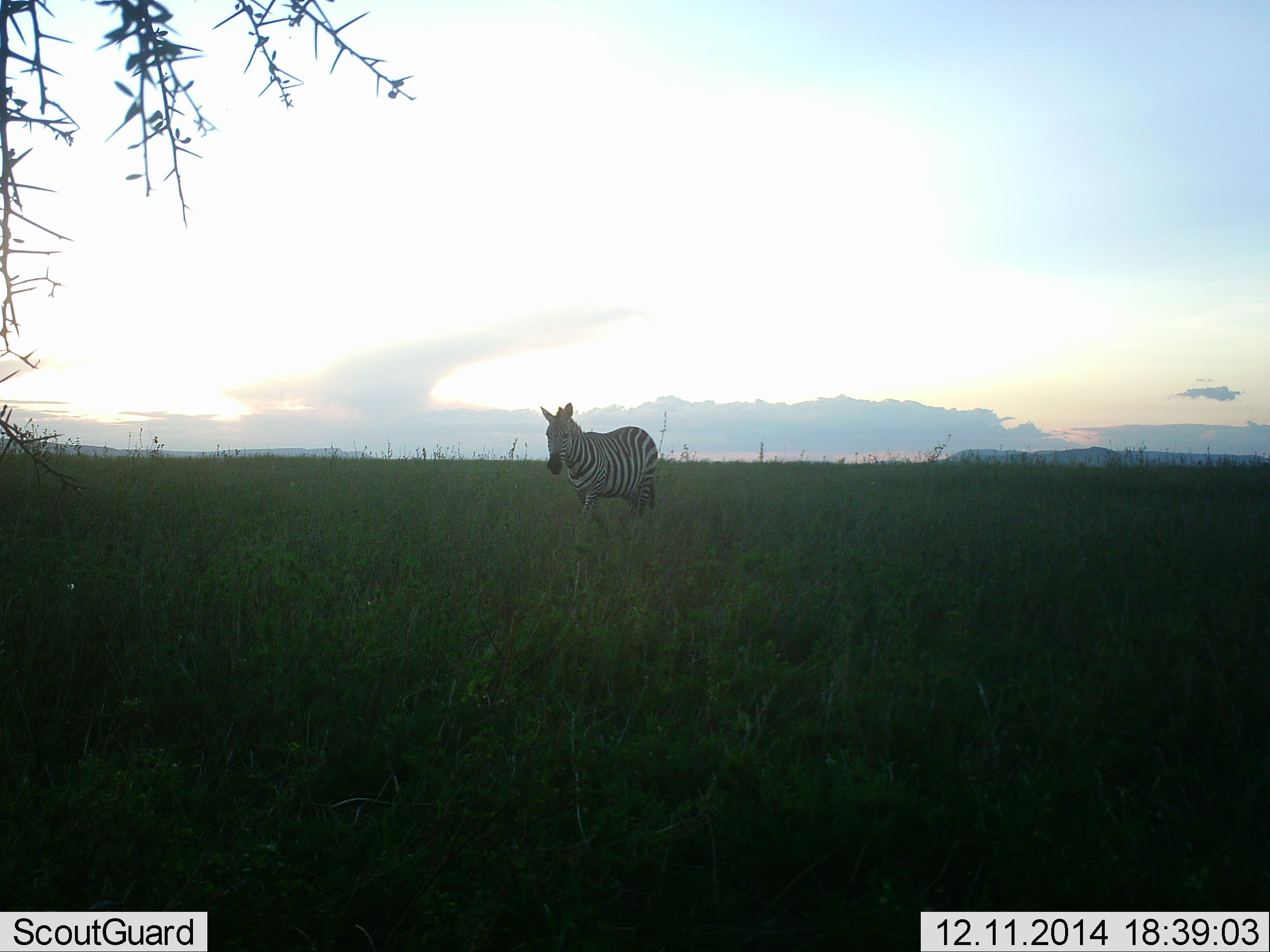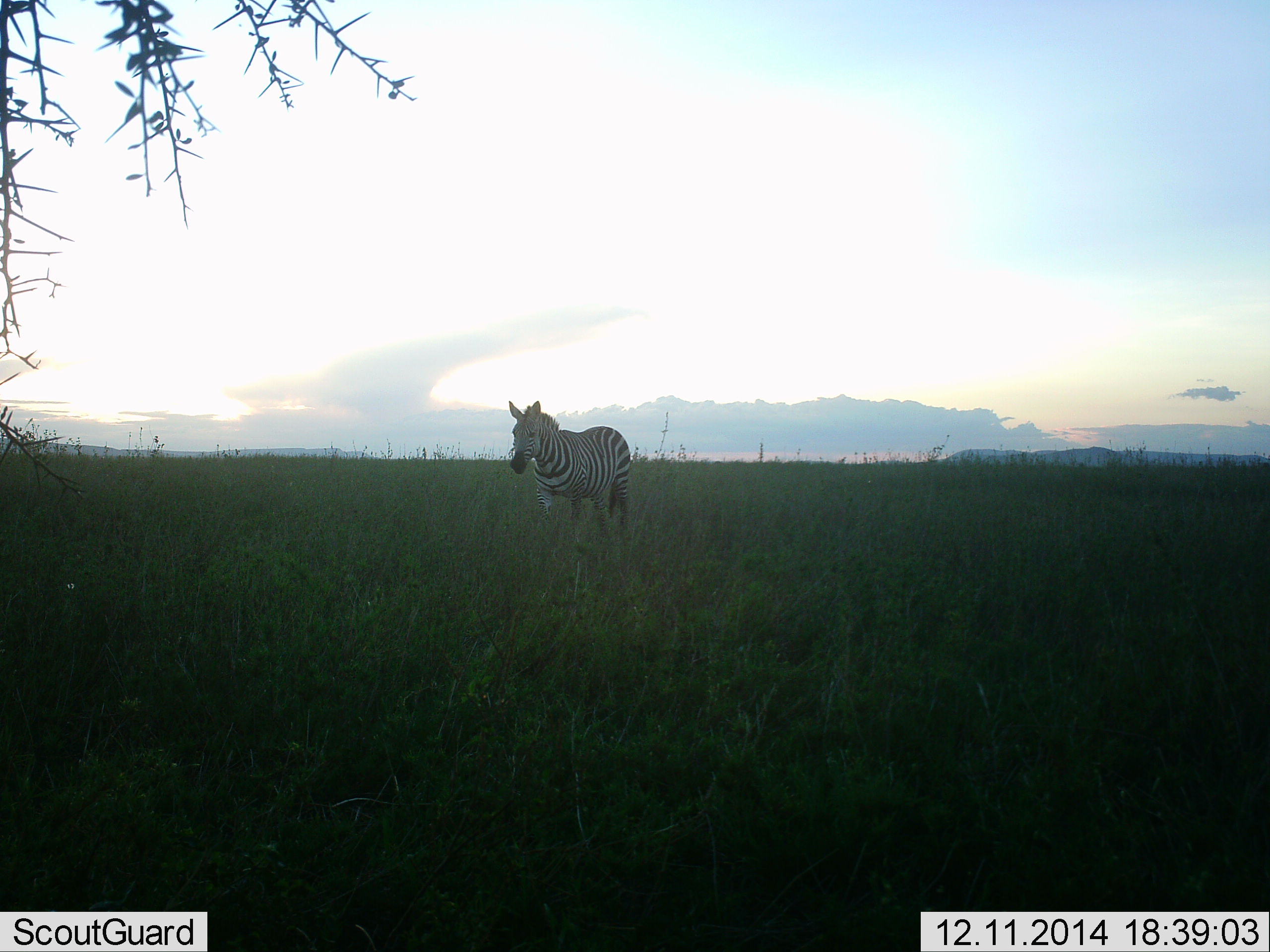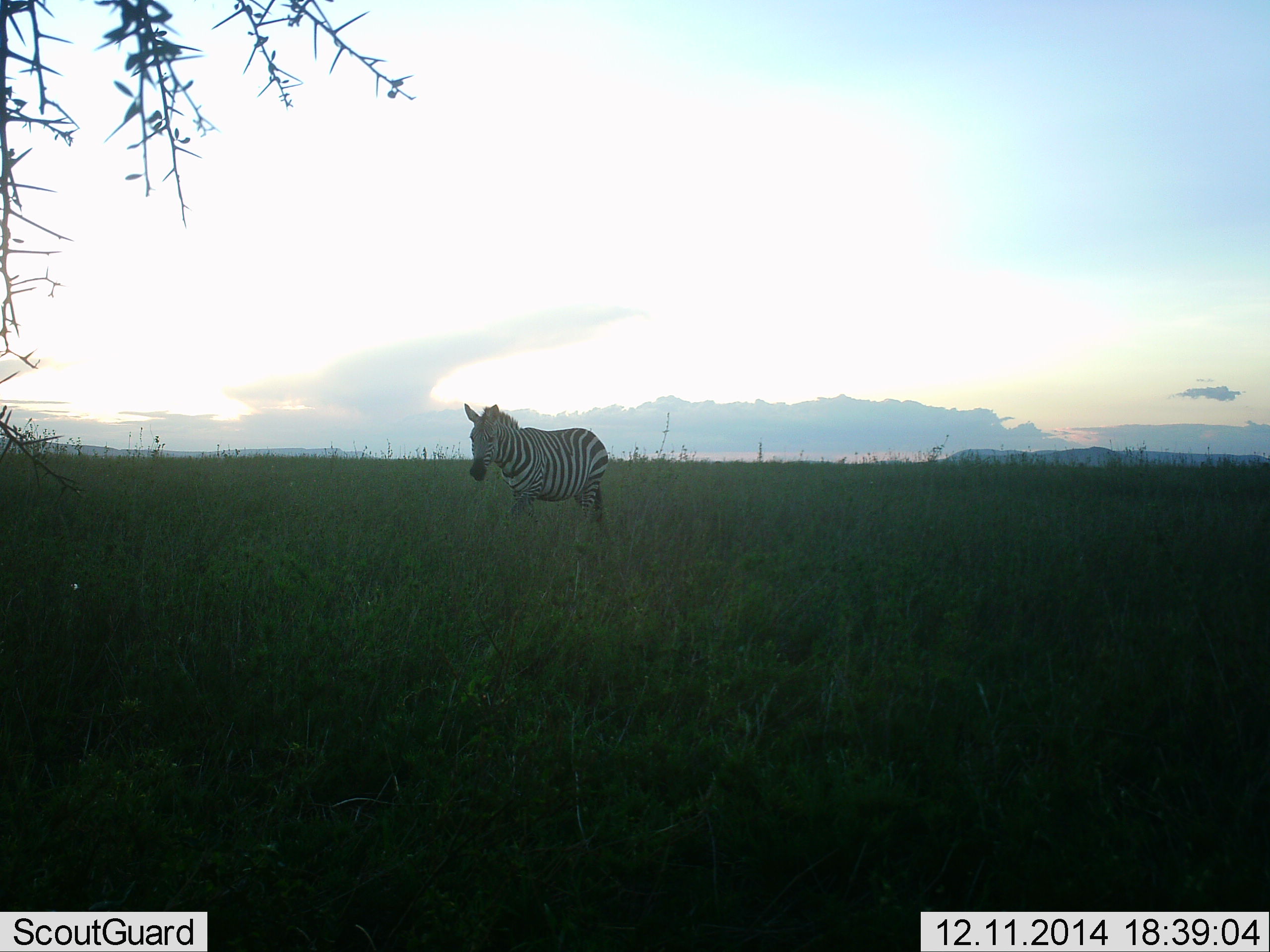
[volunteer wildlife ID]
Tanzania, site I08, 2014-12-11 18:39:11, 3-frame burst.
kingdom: Animalia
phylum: Chordata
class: Mammalia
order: Perissodactyla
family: Equidae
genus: Equus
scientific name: Equus quagga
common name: plains zebra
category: zebra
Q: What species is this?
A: Zebra (plains zebra) (Equus quagga).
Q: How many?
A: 1.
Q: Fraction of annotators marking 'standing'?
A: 20%.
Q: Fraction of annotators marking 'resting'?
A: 0%.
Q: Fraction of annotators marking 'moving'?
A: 80%.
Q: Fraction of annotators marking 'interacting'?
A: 0%.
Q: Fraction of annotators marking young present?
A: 0%.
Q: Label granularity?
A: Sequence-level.